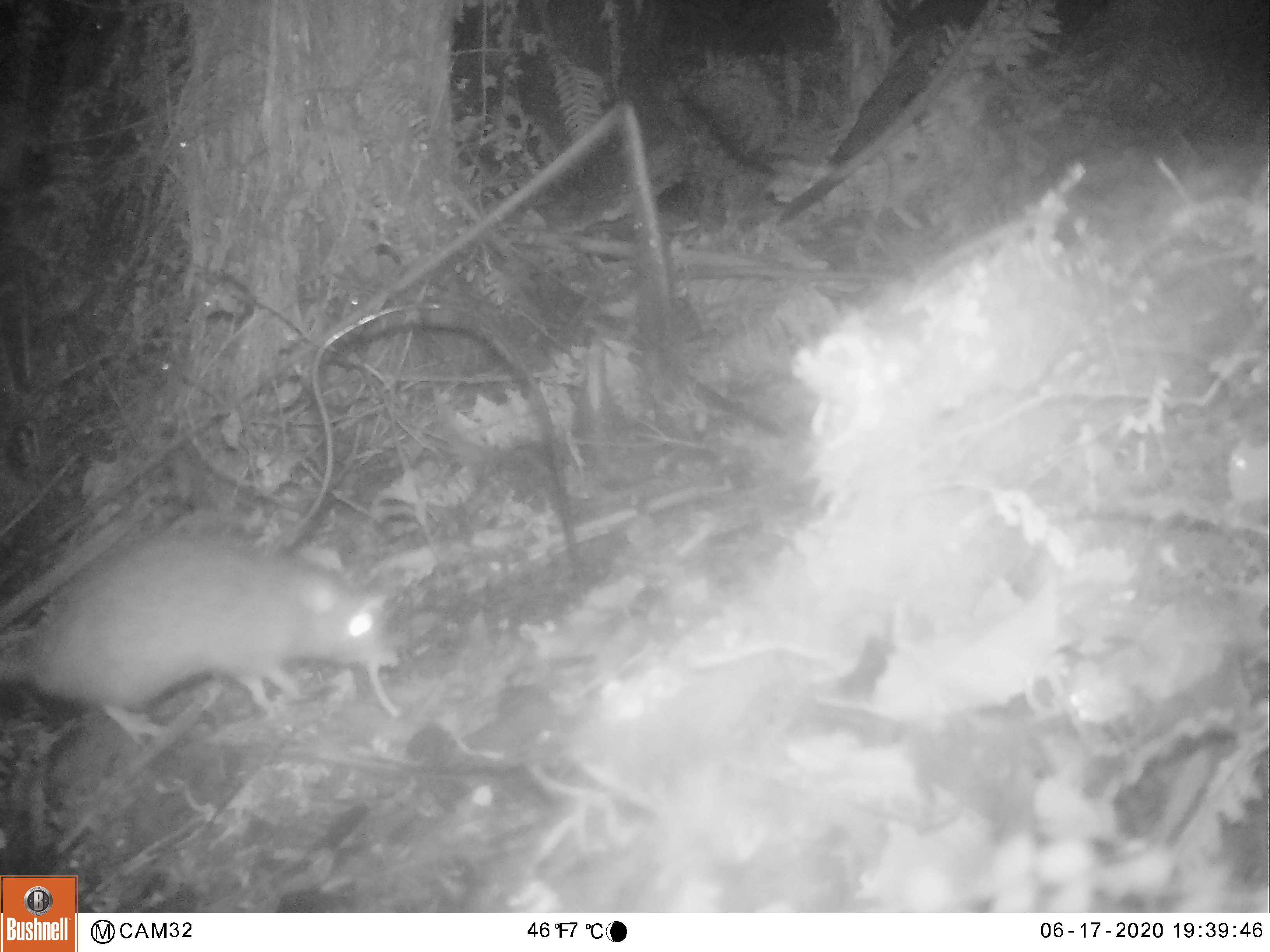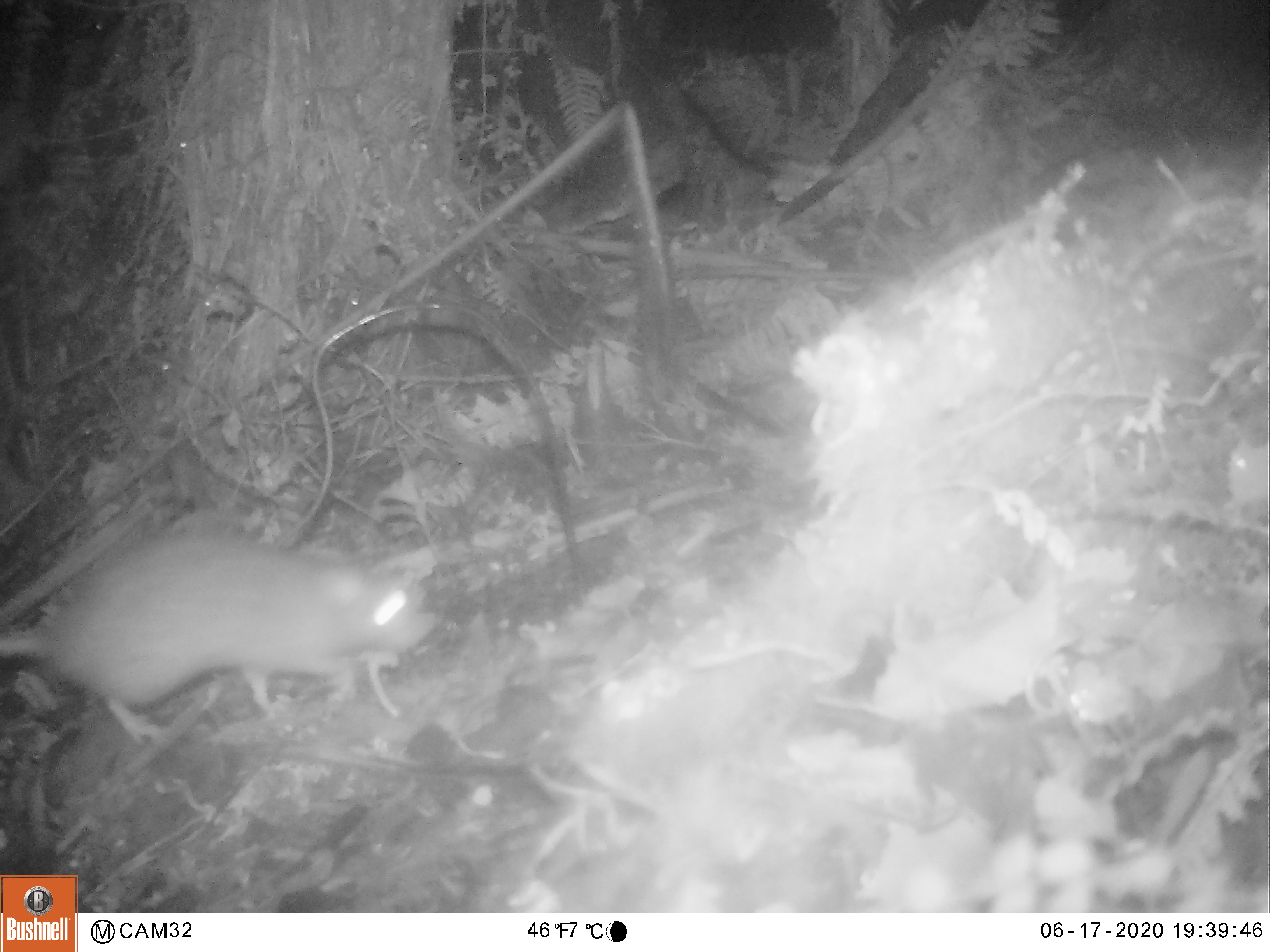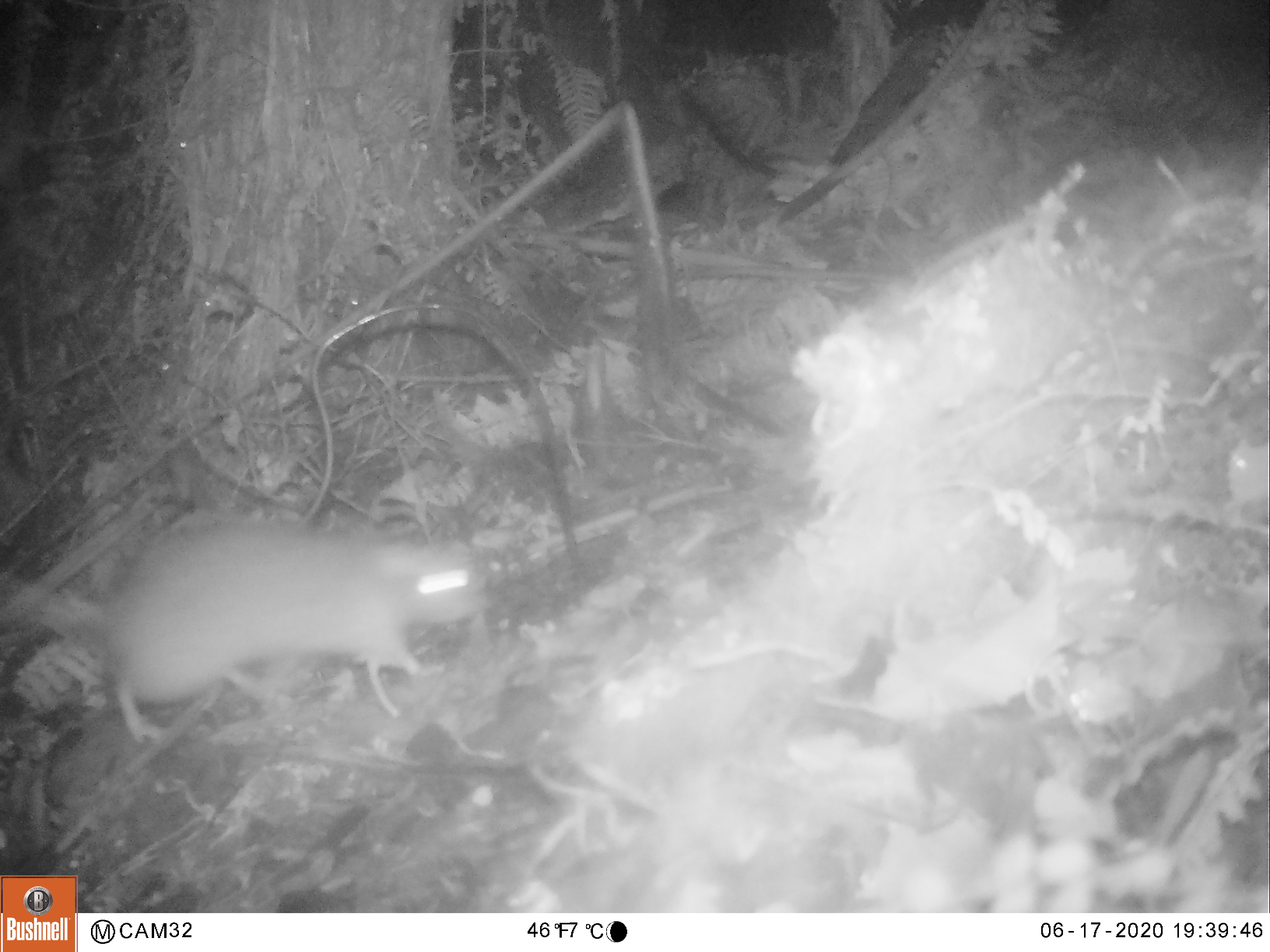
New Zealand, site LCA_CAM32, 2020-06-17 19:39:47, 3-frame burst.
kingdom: Animalia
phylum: Chordata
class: Mammalia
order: Rodentia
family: Muridae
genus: Rattus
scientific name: Rattus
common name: rat